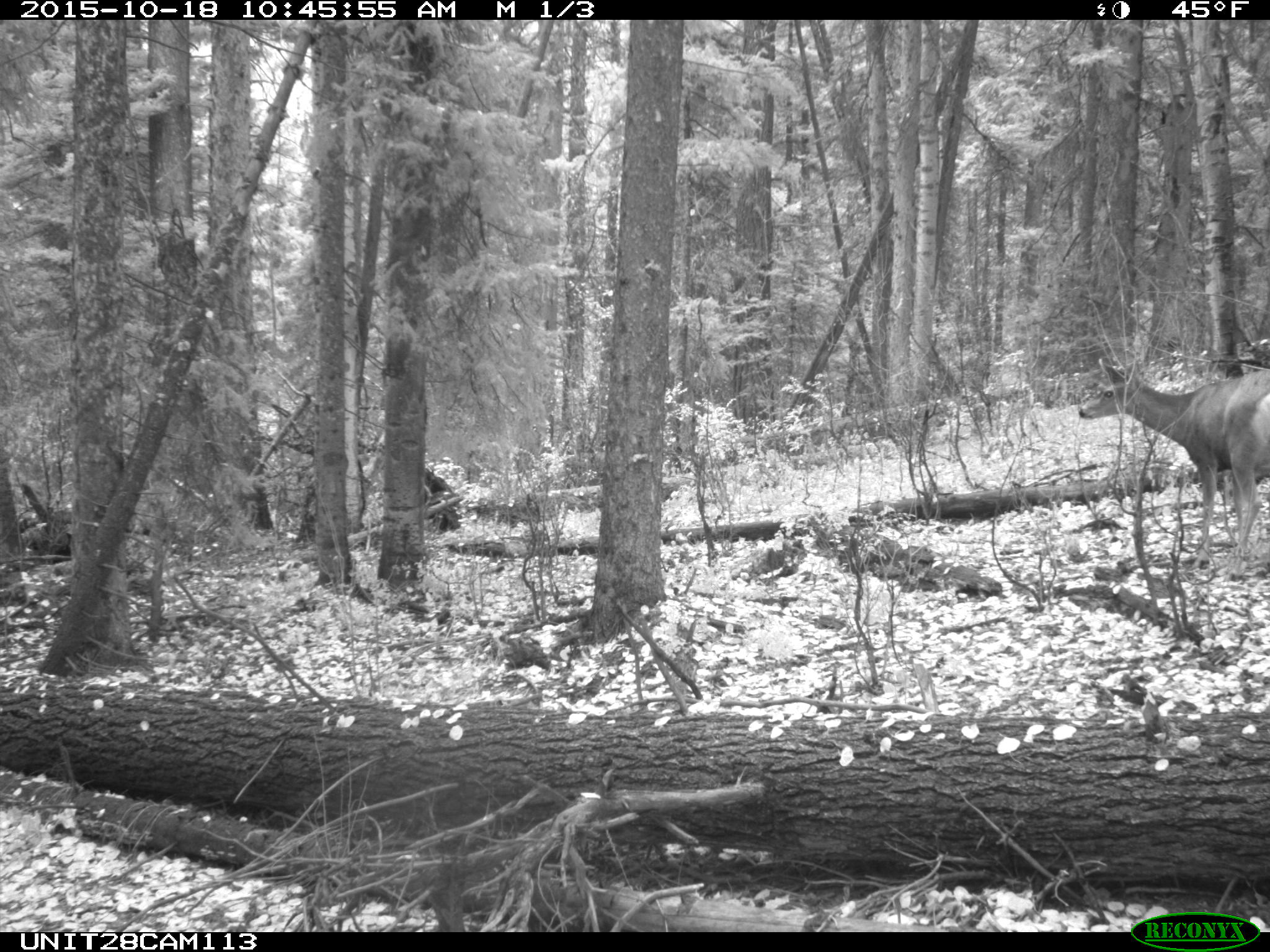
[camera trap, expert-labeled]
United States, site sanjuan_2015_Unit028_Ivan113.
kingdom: Animalia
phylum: Chordata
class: Mammalia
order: Artiodactyla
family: Cervidae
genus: Odocoileus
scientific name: Odocoileus hemionus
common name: mule deer